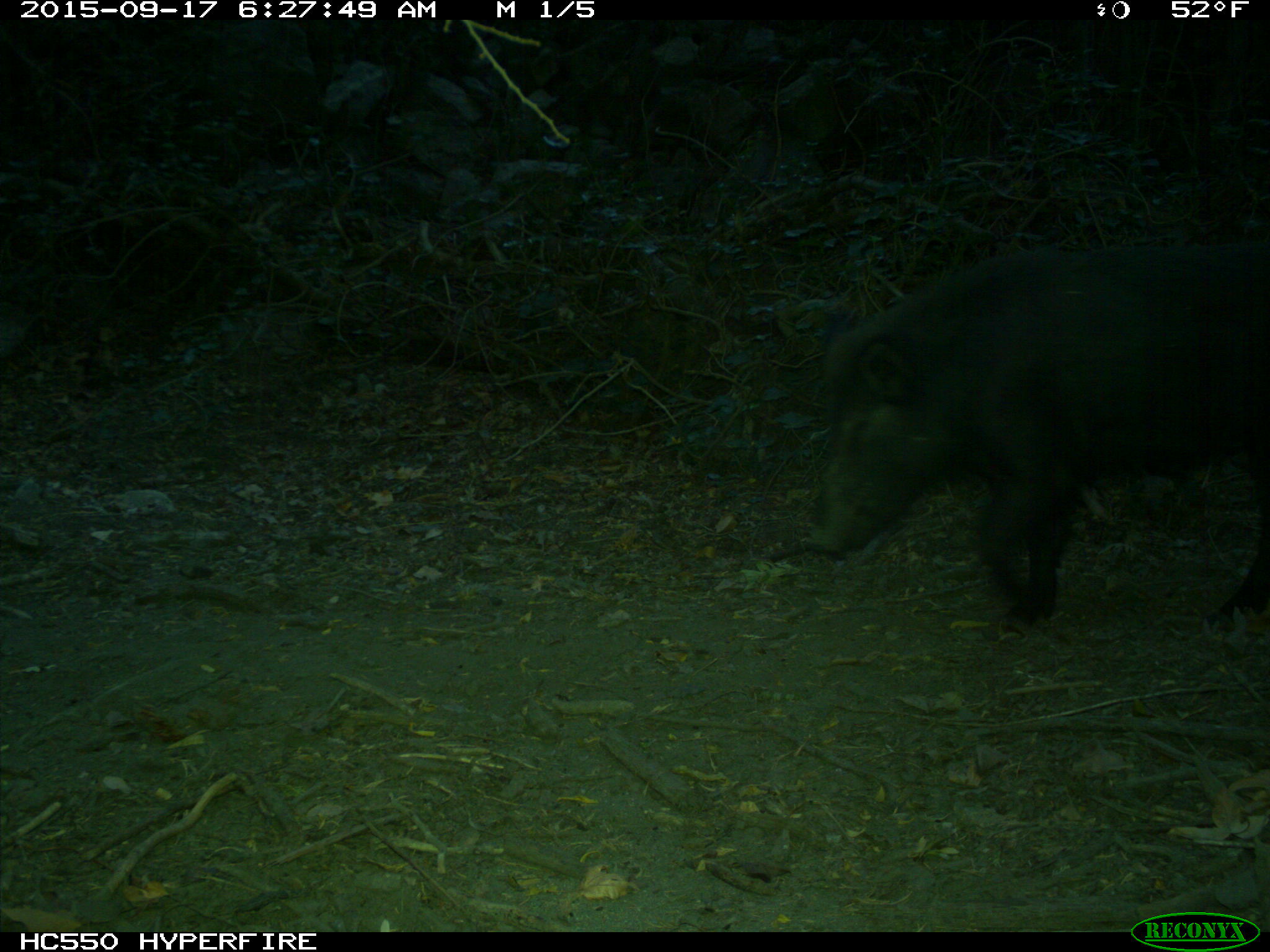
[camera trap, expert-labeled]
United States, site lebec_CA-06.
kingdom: Animalia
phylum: Chordata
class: Mammalia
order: Artiodactyla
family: Suidae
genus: Sus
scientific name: Sus scrofa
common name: wild boar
Sus scrofa (wild boar).